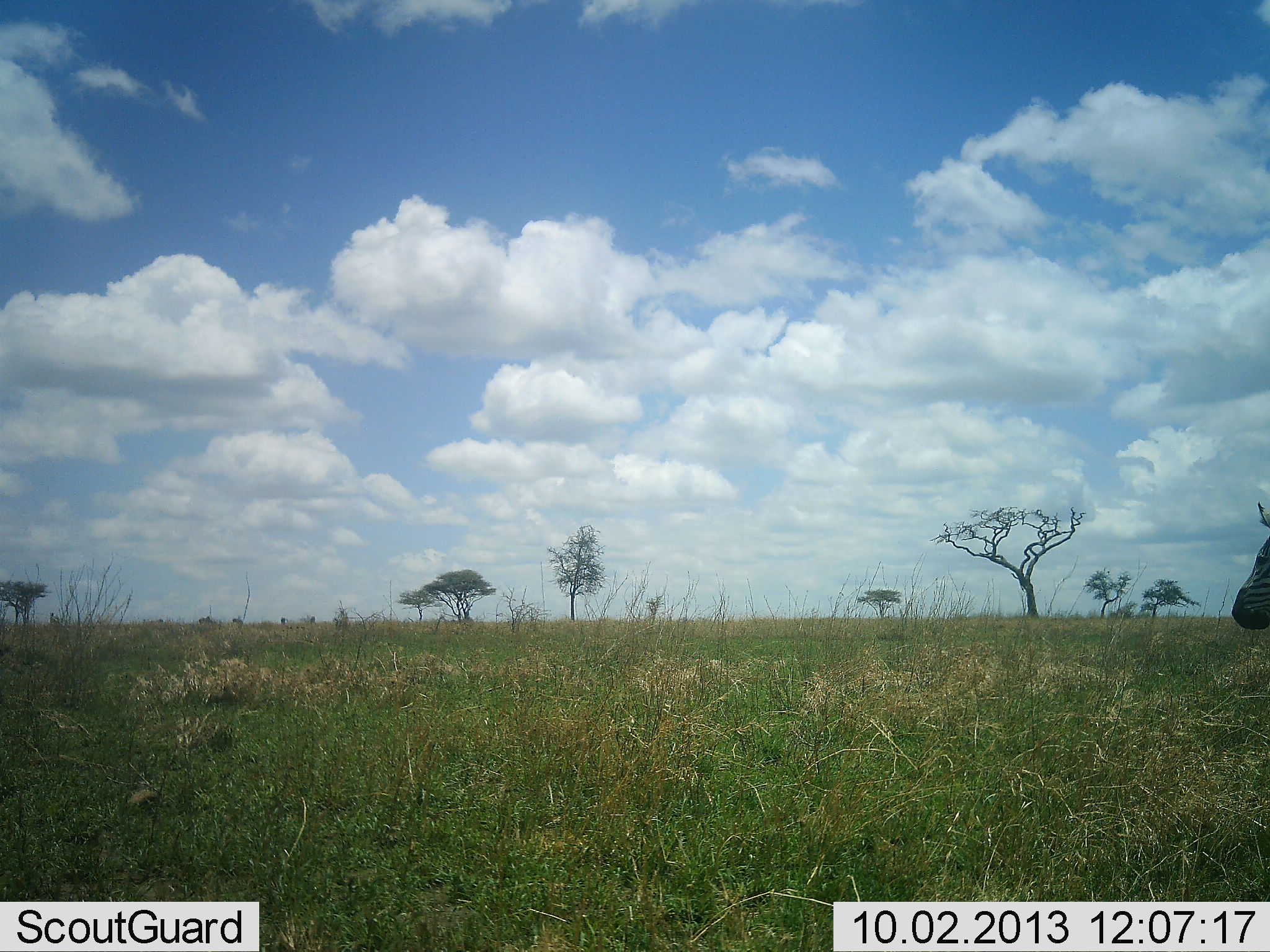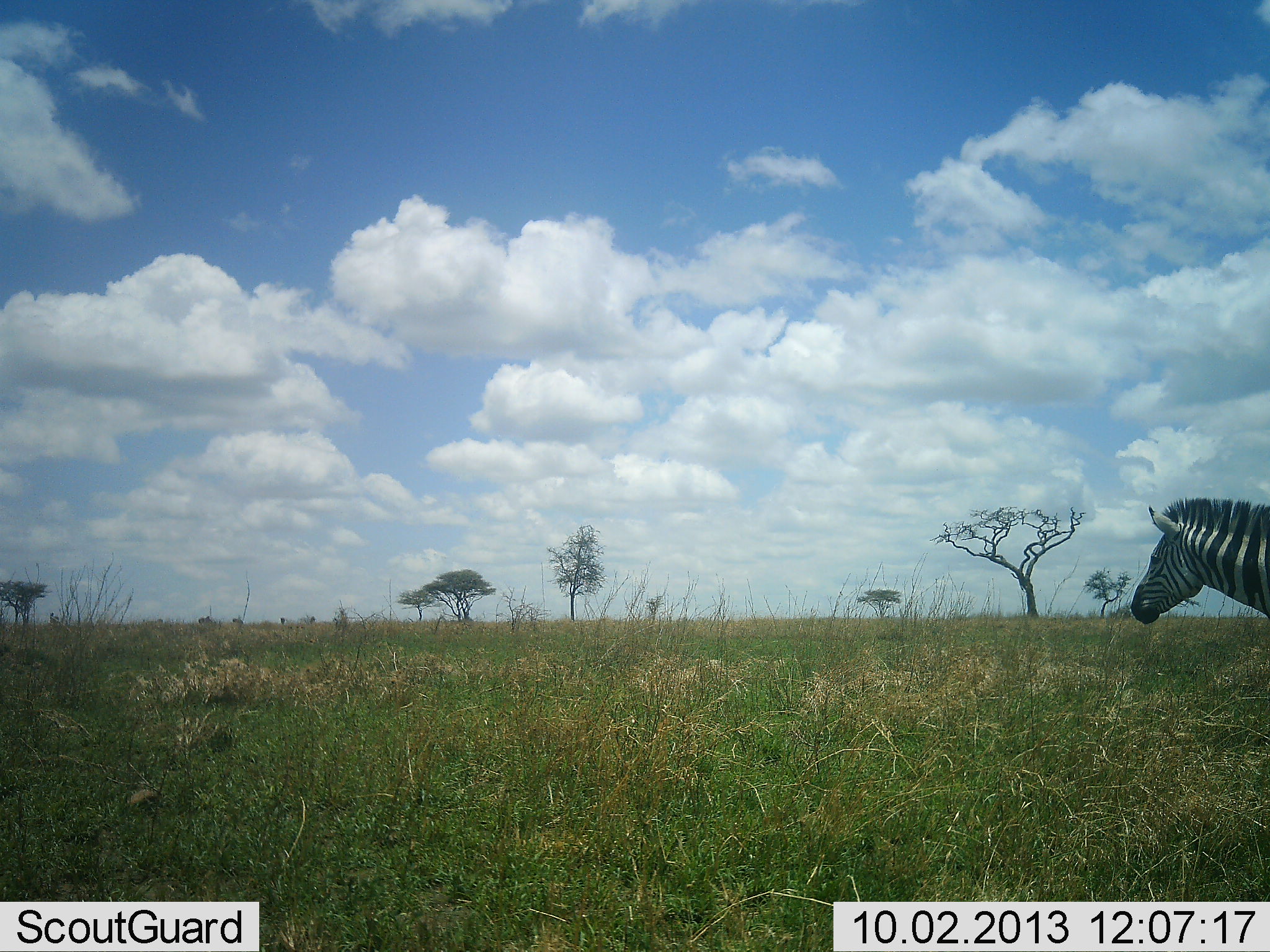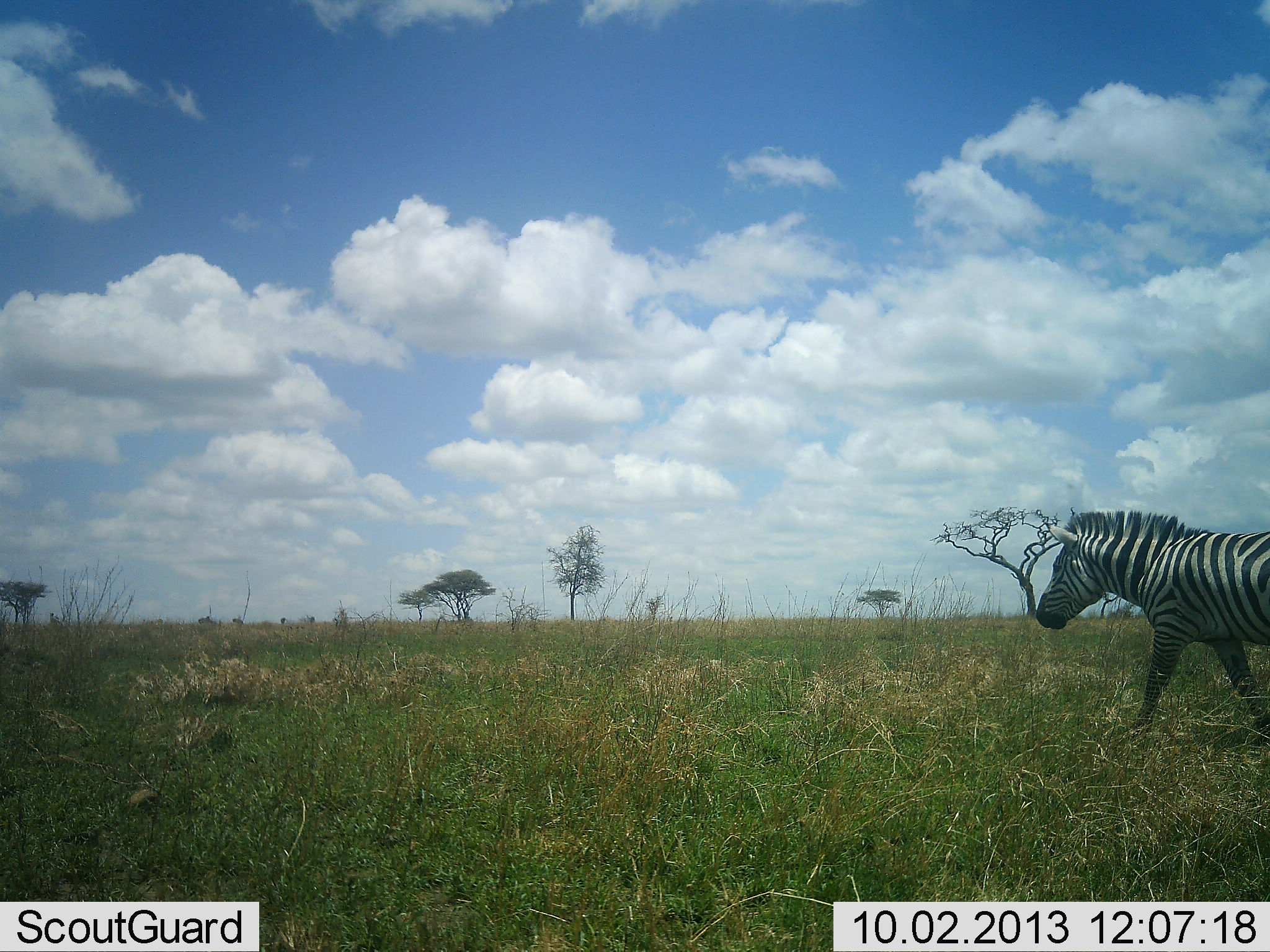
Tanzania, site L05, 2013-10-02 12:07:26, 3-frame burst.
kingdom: Animalia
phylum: Chordata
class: Mammalia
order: Perissodactyla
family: Equidae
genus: Equus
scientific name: Equus quagga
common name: plains zebra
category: zebra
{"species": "zebra (plains zebra) (Equus quagga)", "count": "1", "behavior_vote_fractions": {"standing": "10%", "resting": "0%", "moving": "100%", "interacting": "0%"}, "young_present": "0%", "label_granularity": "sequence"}